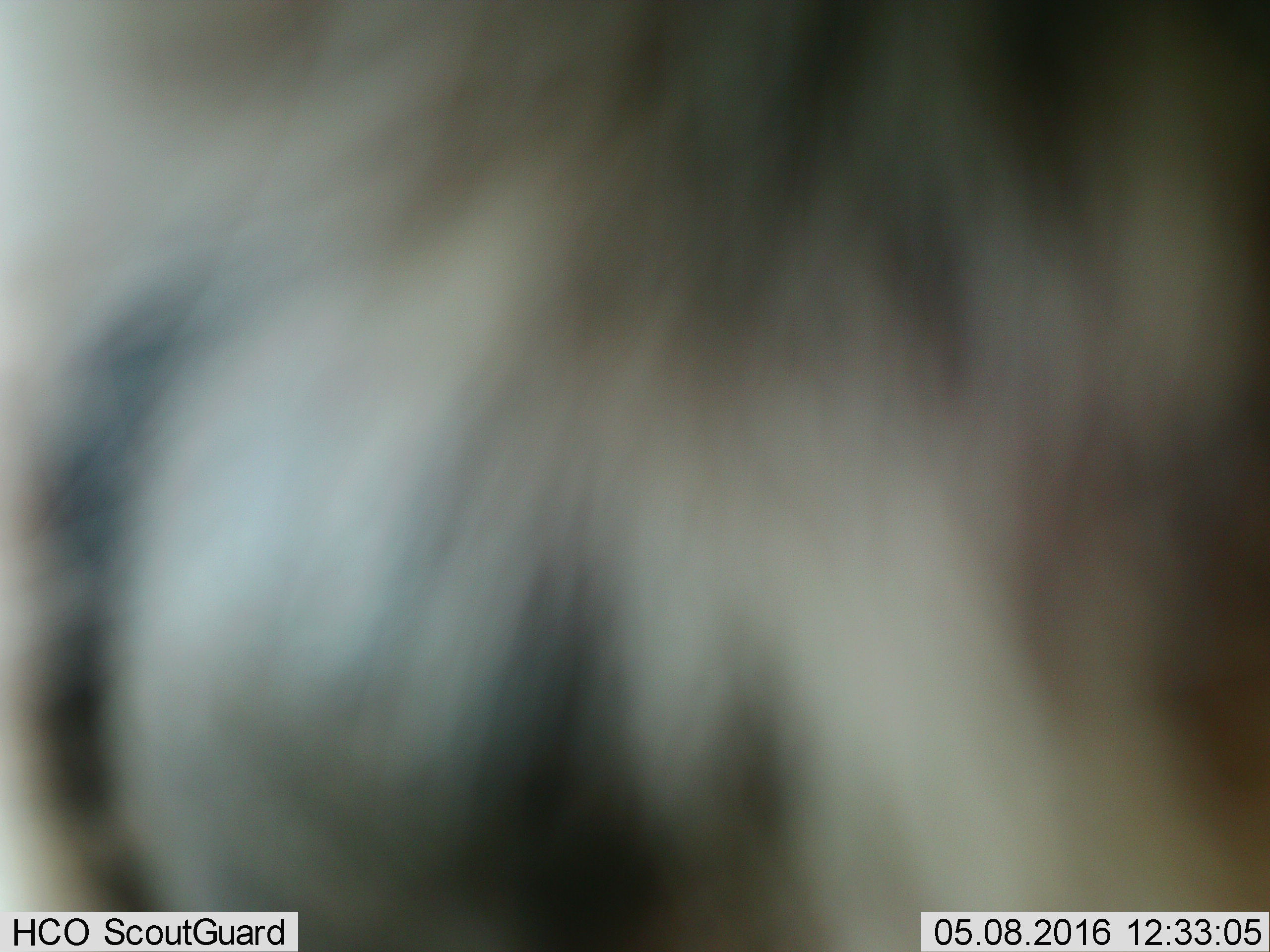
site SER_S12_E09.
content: unidentified animal